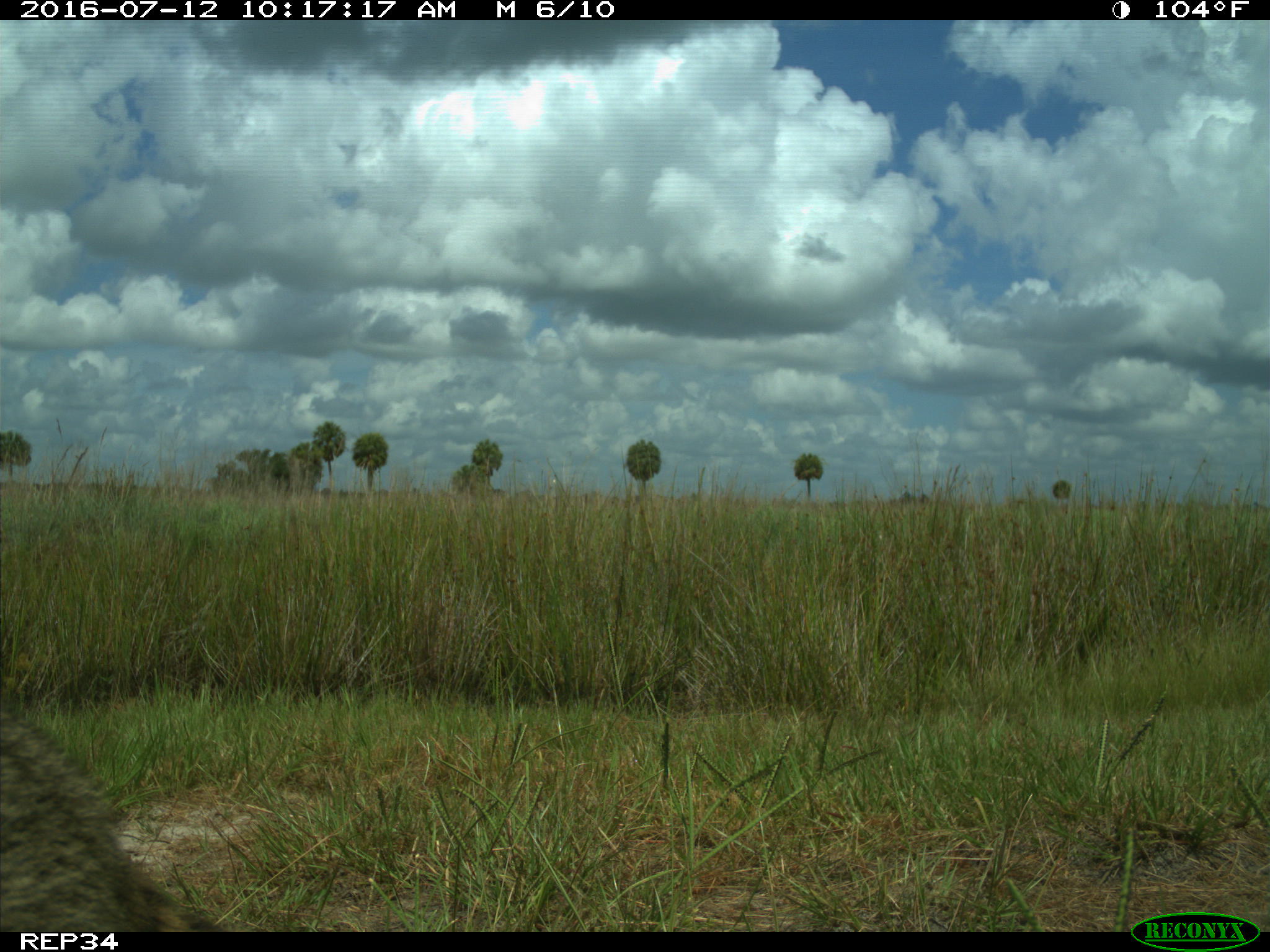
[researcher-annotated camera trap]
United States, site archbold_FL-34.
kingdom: Animalia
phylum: Chordata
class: Mammalia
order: Carnivora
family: Procyonidae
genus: Procyon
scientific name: Procyon lotor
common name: common raccoon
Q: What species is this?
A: Procyon lotor (common raccoon).